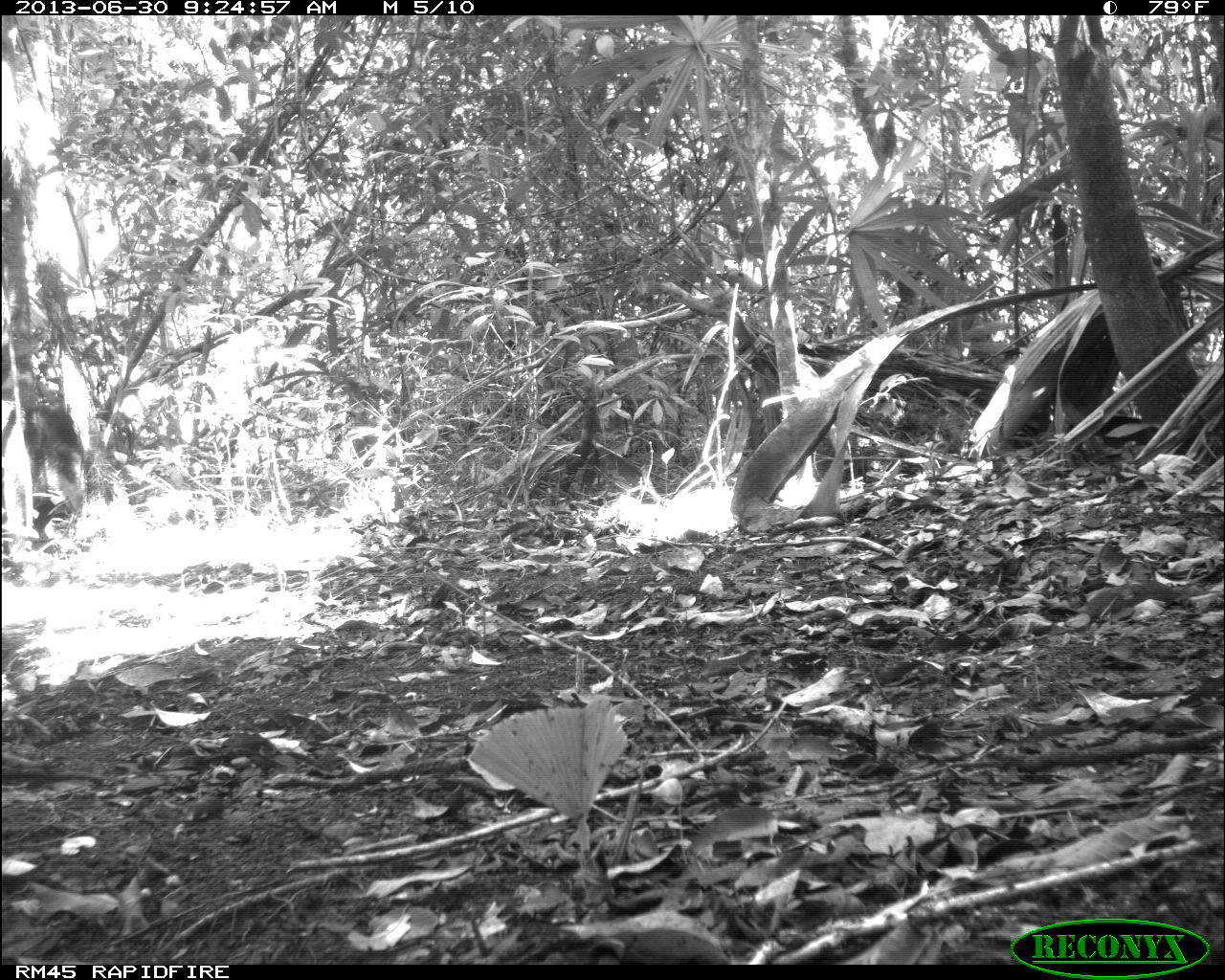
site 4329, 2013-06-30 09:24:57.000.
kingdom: Animalia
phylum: Chordata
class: Mammalia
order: Artiodactyla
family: Tayassuidae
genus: Tayassu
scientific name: Tayassu pecari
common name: white-lipped peccary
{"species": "Tayassu pecari (white-lipped peccary)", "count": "1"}